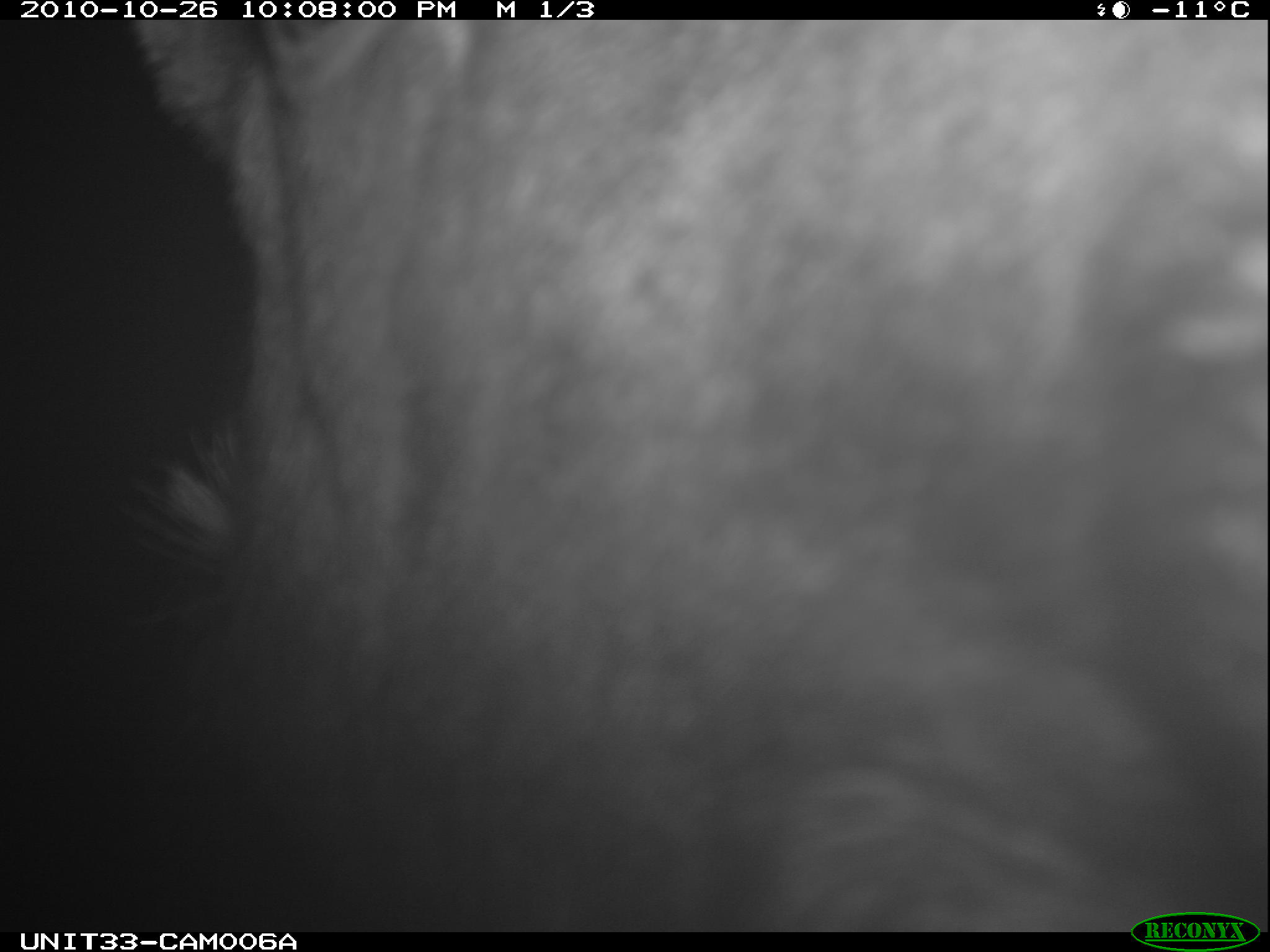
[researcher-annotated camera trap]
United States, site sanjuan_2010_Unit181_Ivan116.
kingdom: Animalia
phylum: Chordata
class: Mammalia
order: Artiodactyla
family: Cervidae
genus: Alces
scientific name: Alces alces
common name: moose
Alces alces (moose).